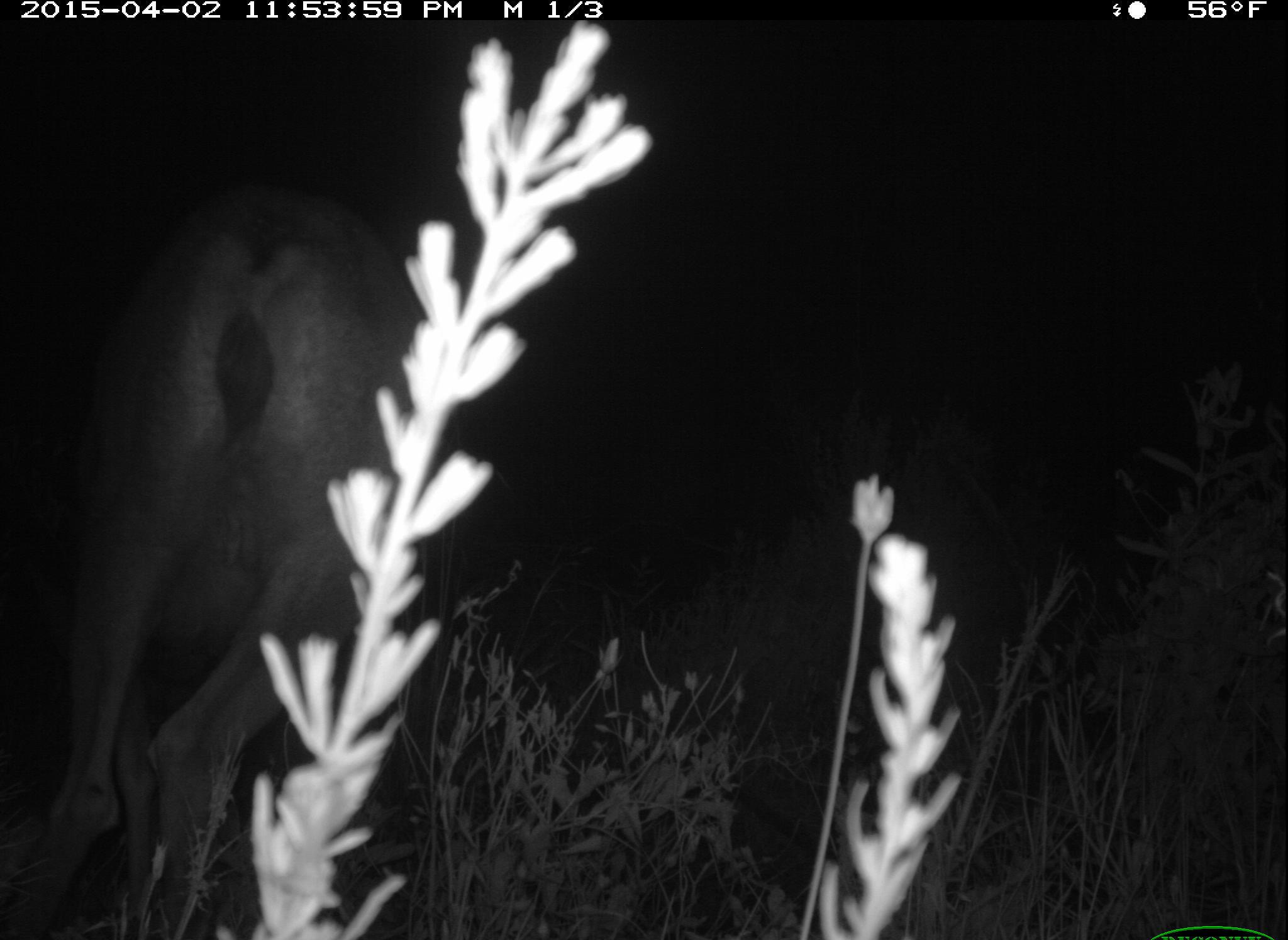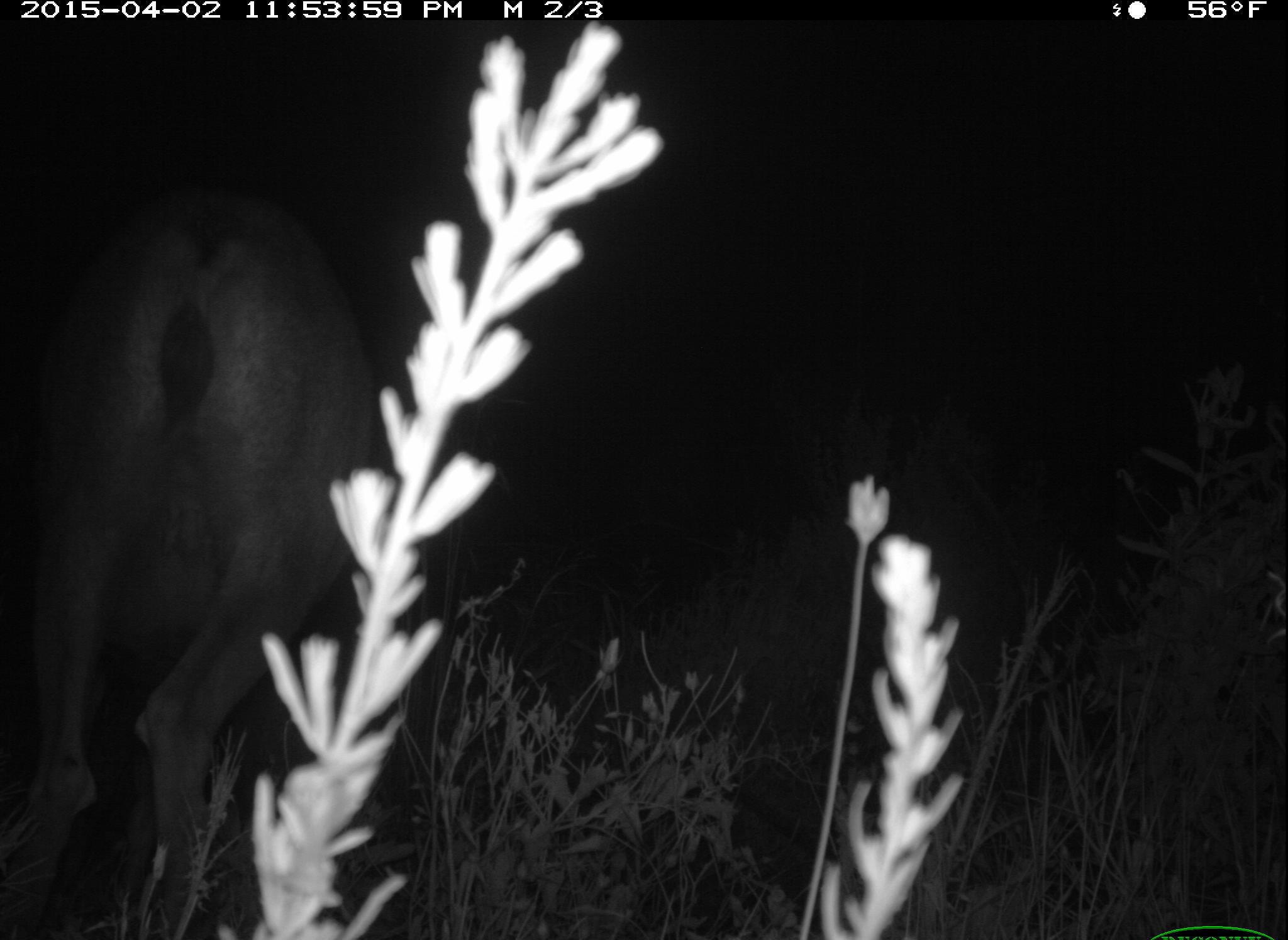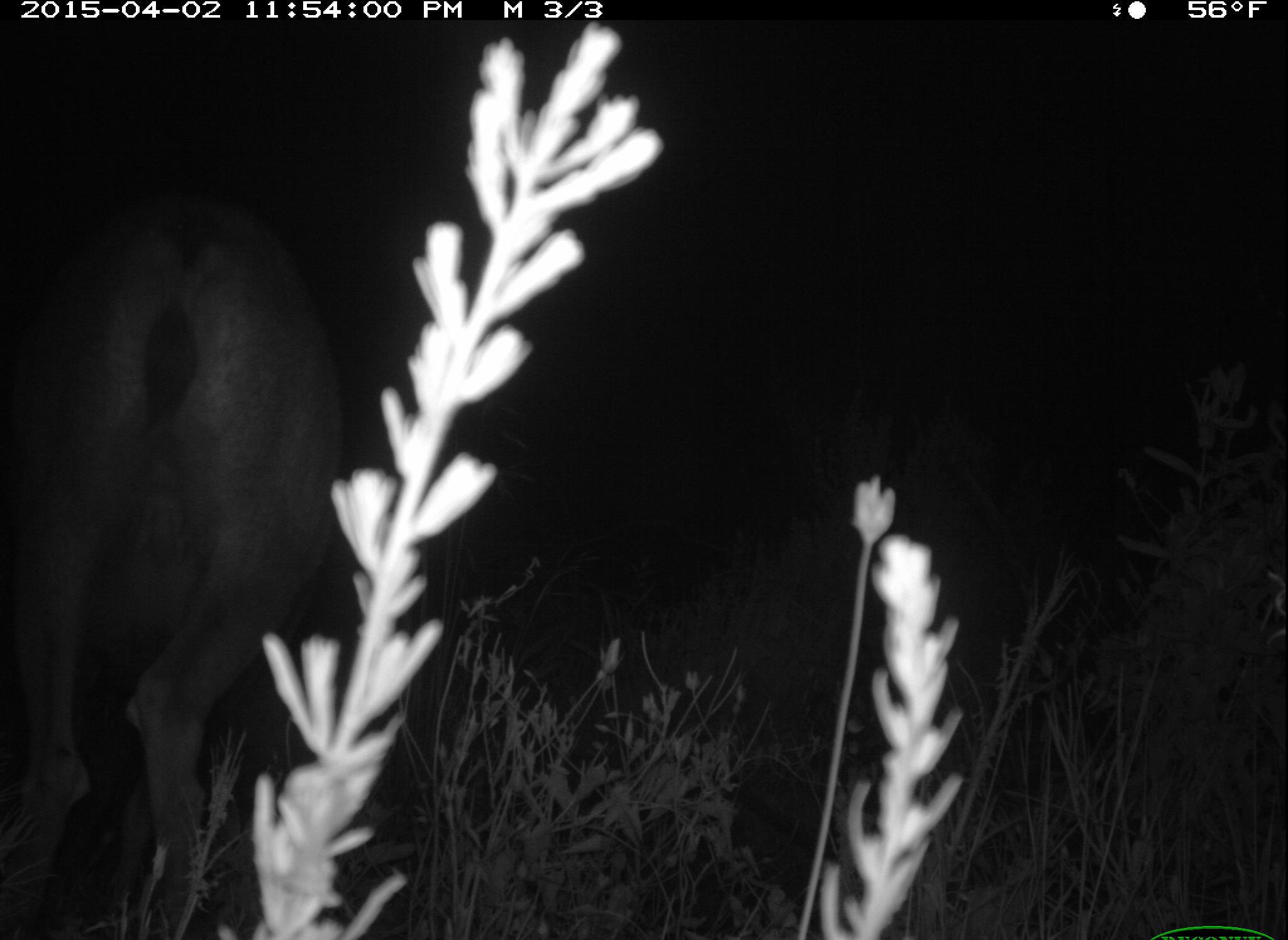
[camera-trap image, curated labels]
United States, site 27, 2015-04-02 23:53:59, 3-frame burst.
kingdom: Animalia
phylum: Chordata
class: Mammalia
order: Artiodactyla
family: Cervidae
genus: Odocoileus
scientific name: Odocoileus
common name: deer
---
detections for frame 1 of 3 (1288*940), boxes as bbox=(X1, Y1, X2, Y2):
deer: bbox=(29, 68, 675, 914)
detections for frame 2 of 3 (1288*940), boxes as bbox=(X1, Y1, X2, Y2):
deer: bbox=(18, 55, 668, 910)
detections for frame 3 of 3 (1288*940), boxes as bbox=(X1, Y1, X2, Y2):
deer: bbox=(0, 80, 644, 911)